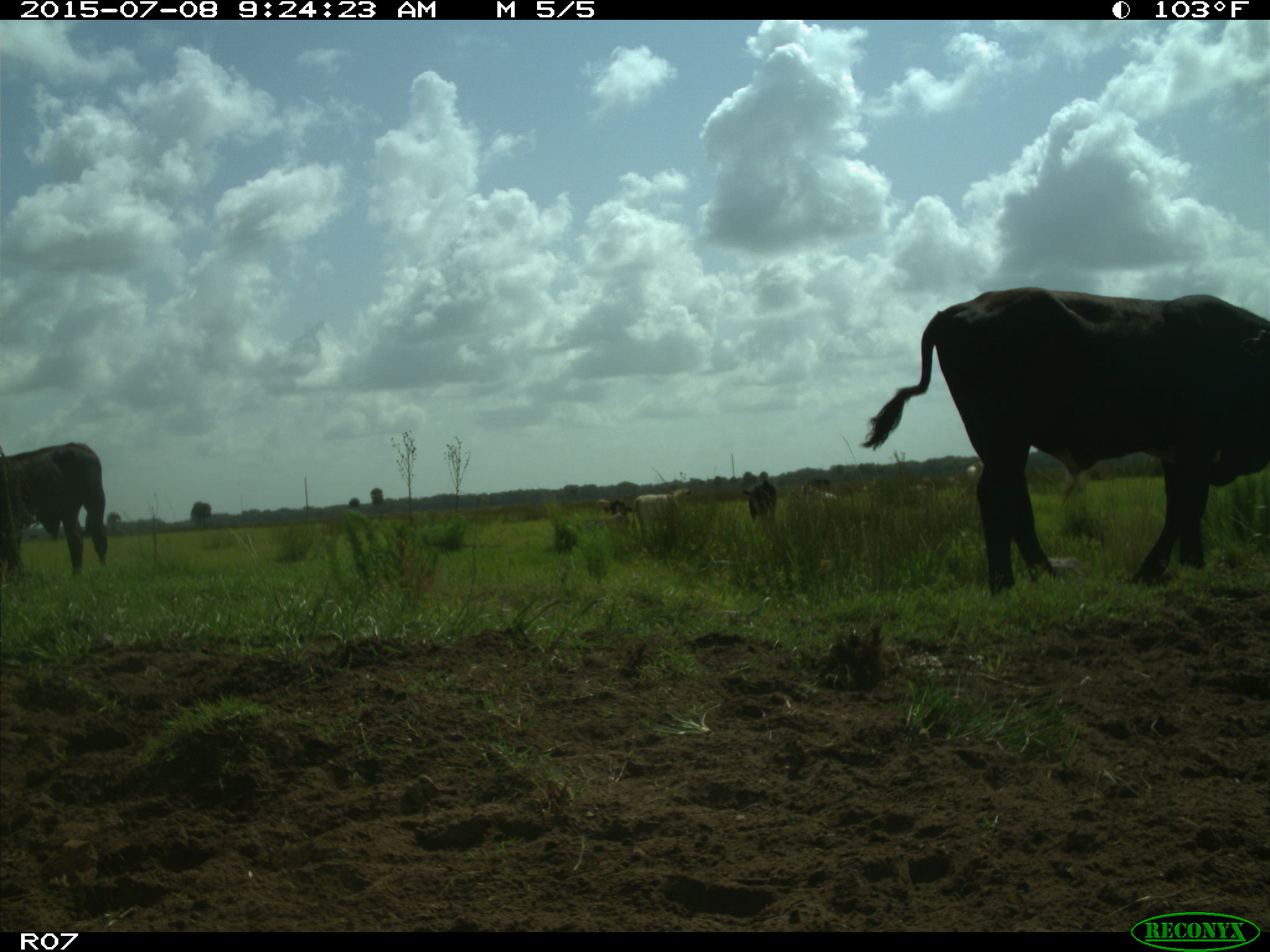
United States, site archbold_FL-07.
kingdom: Animalia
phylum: Chordata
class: Mammalia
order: Artiodactyla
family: Bovidae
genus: Bos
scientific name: Bos taurus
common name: domestic cow